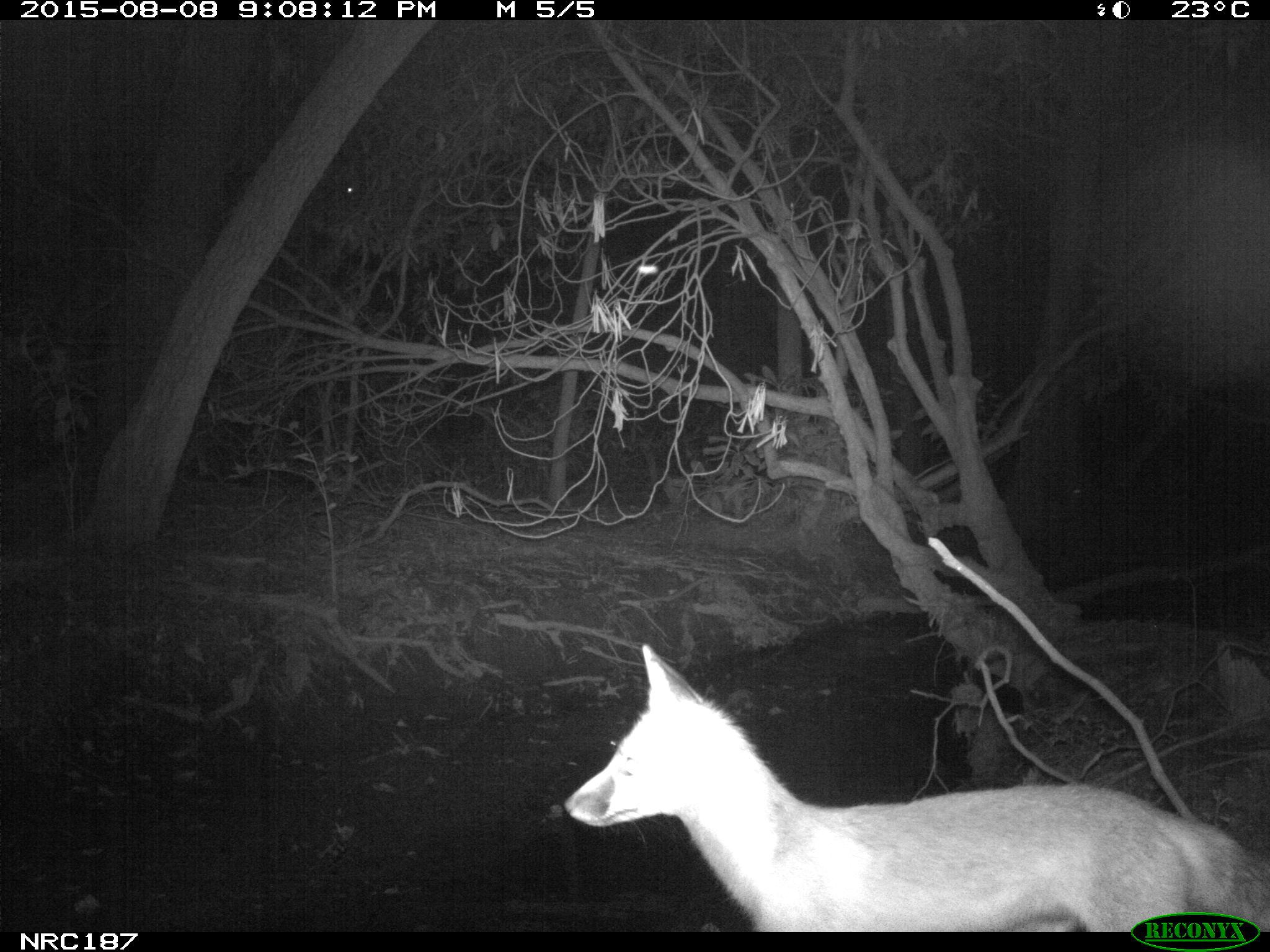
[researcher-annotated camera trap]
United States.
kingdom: Animalia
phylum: Chordata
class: Mammalia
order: Carnivora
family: Canidae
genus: Vulpes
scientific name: Vulpes vulpes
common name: red fox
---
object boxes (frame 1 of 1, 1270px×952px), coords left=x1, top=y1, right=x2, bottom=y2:
Red Fox: left=563, top=630, right=1265, bottom=928